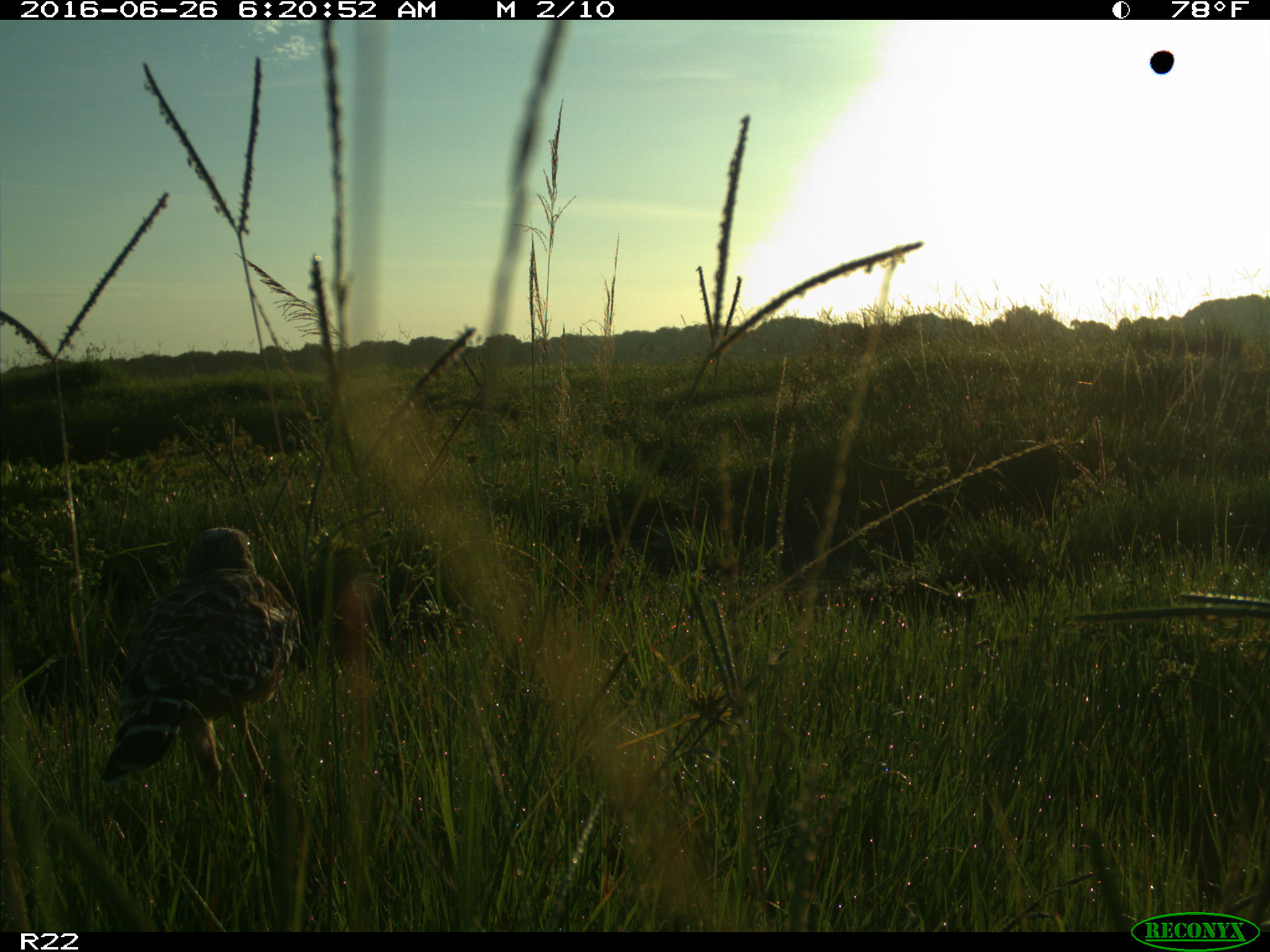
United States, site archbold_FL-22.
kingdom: Animalia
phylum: Chordata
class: Aves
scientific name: Aves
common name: birds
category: unidentified bird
Unidentified bird (birds) (Aves).